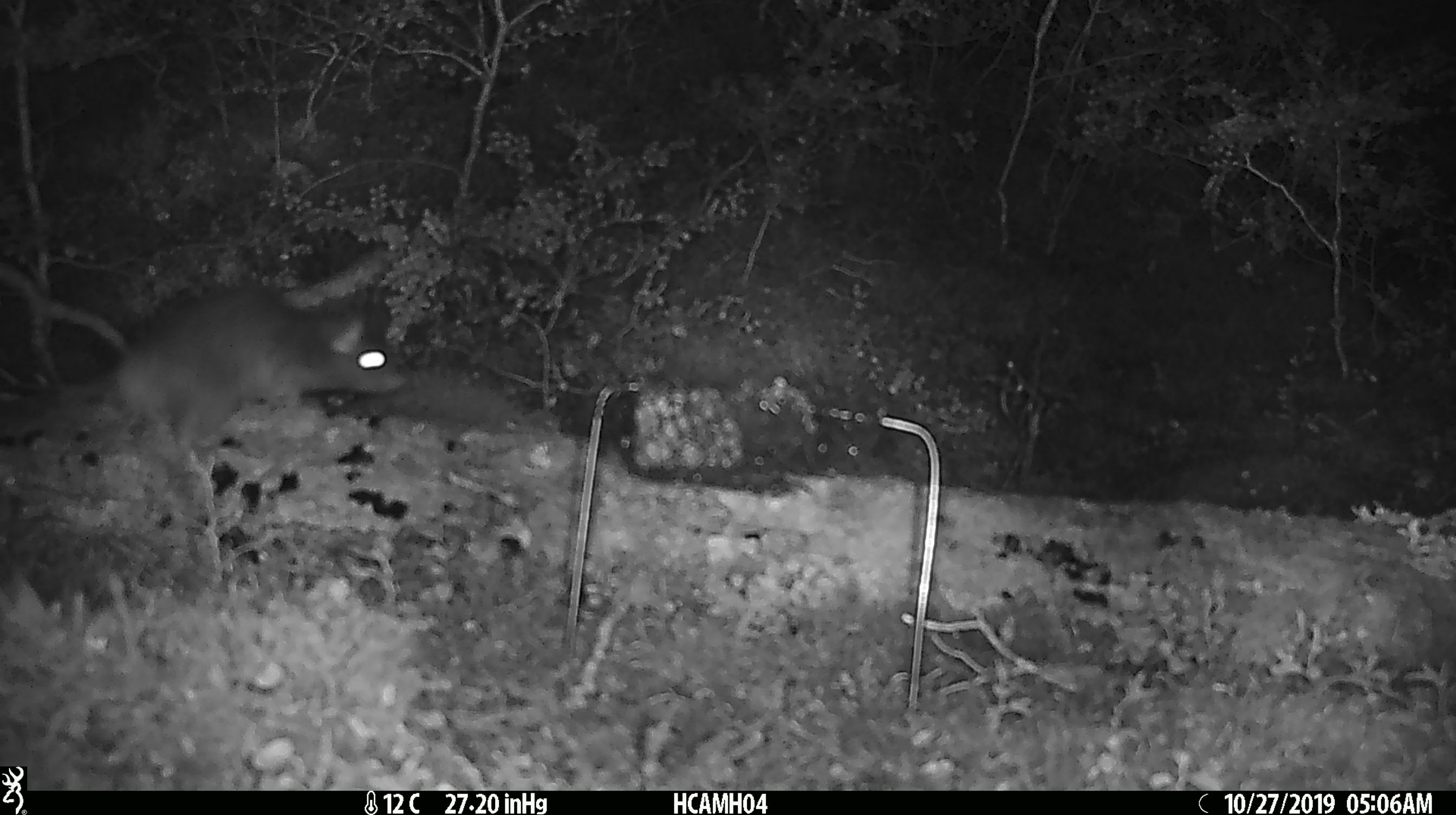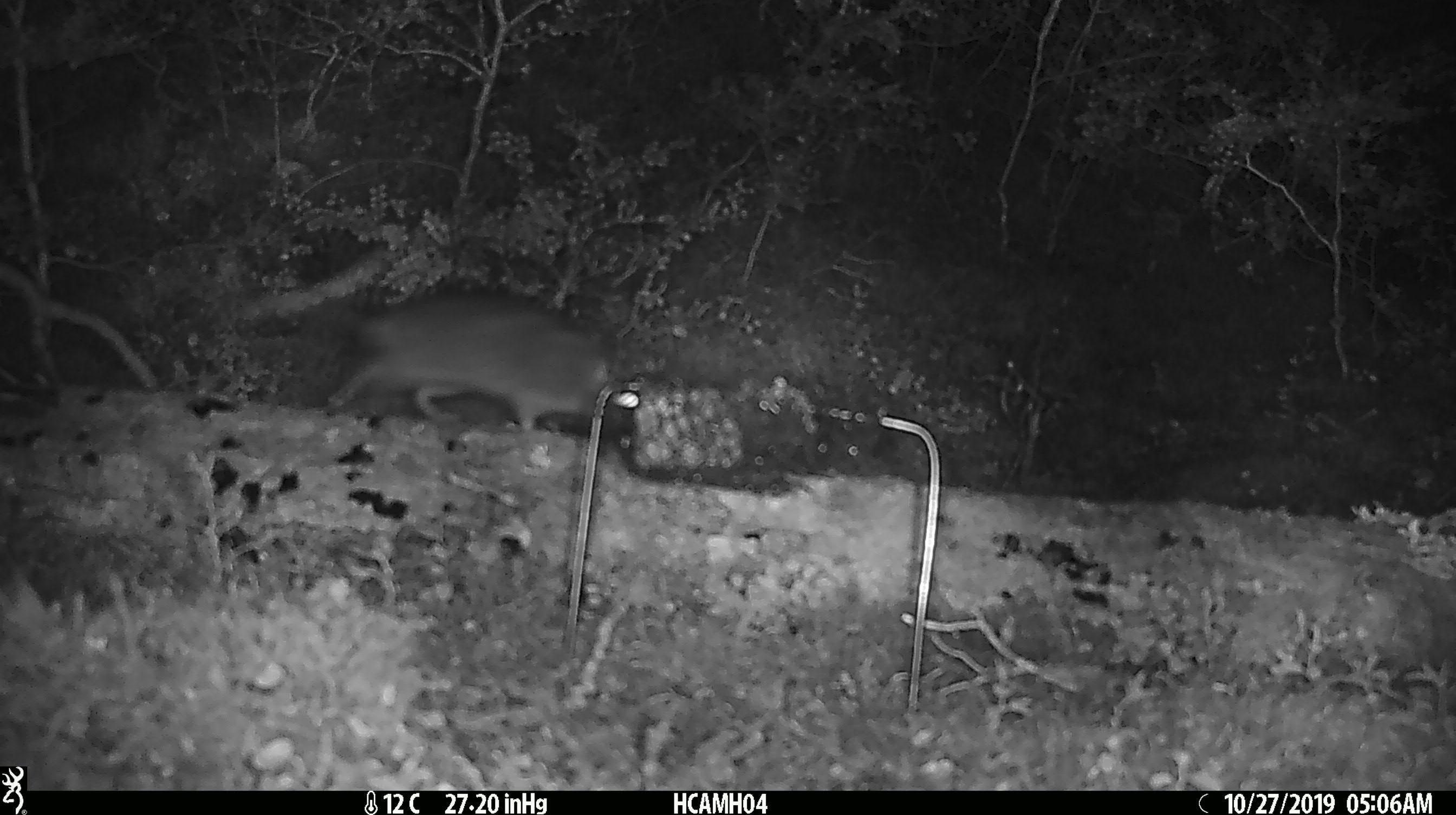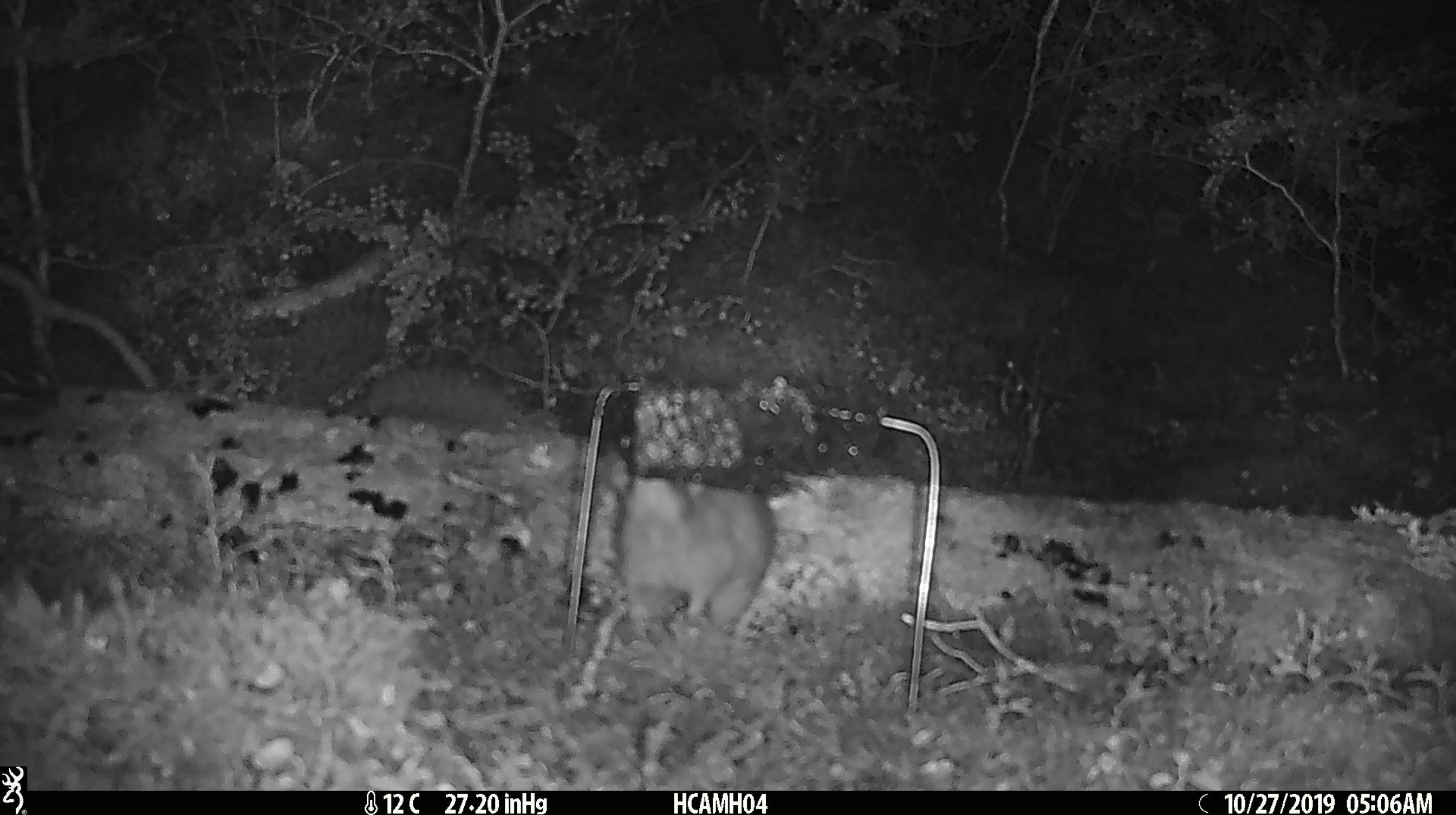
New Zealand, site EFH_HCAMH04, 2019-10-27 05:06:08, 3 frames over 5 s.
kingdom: Animalia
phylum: Chordata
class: Mammalia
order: Rodentia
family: Muridae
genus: Rattus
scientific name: Rattus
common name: rat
Rat (Rattus).